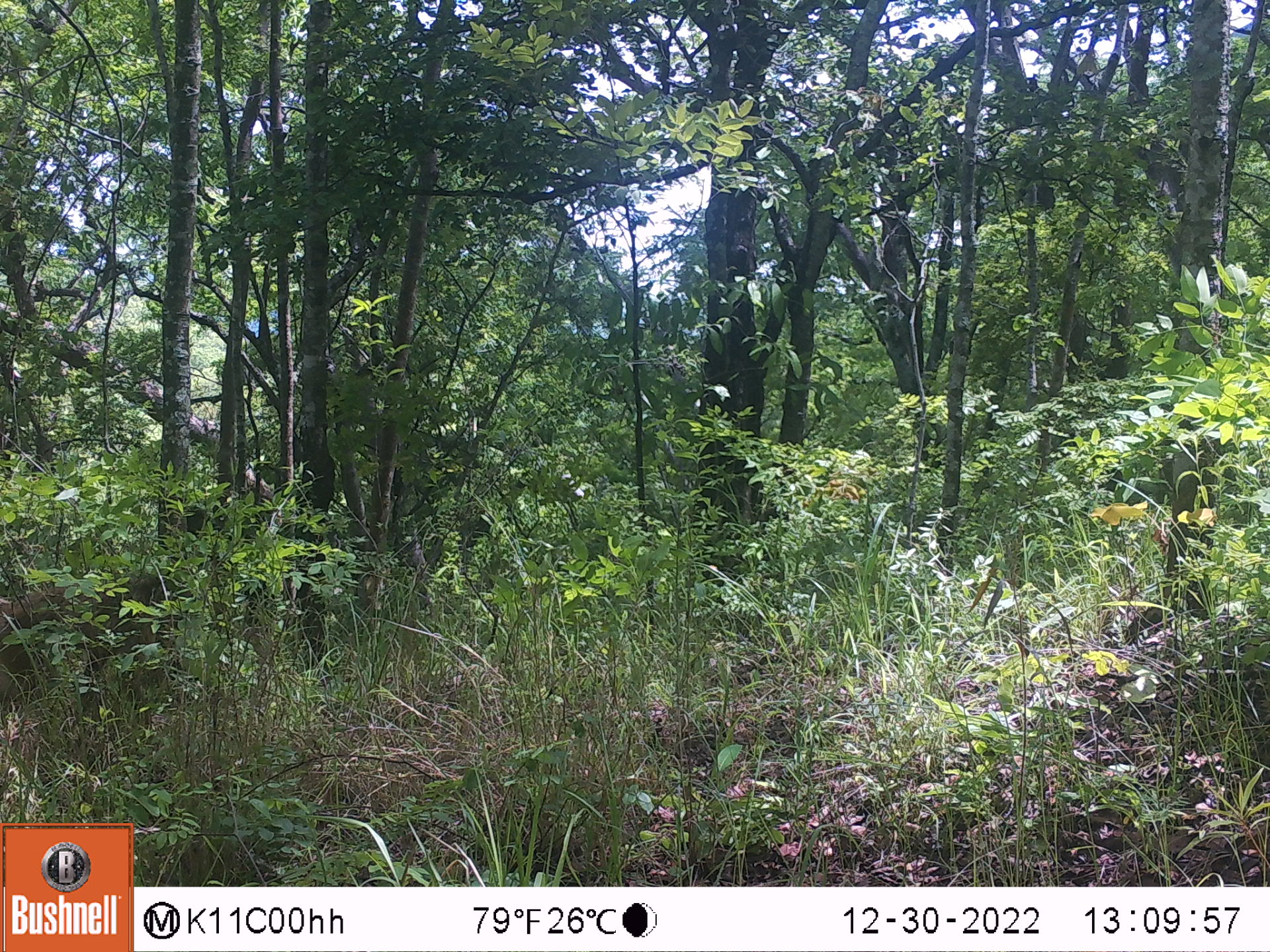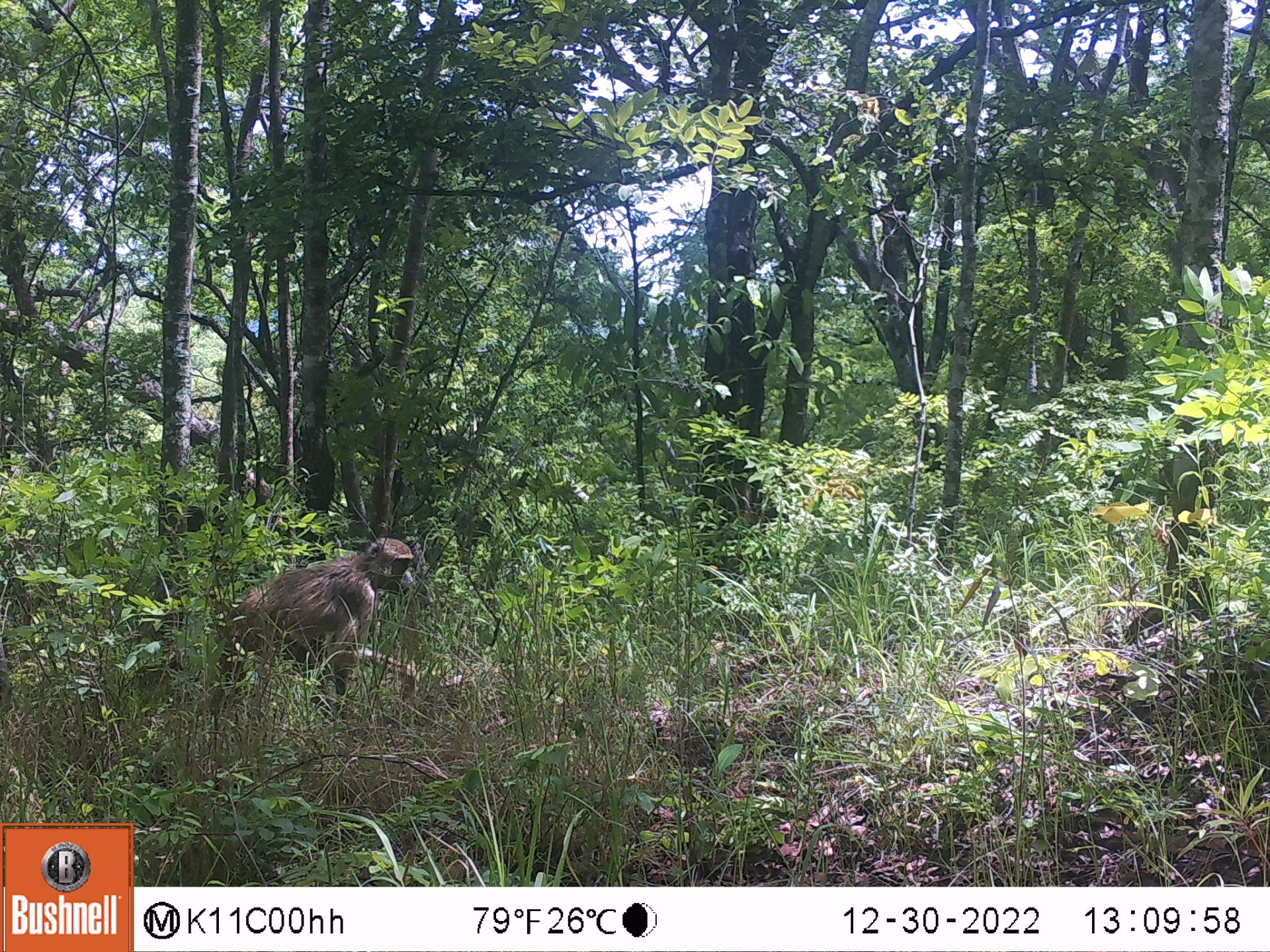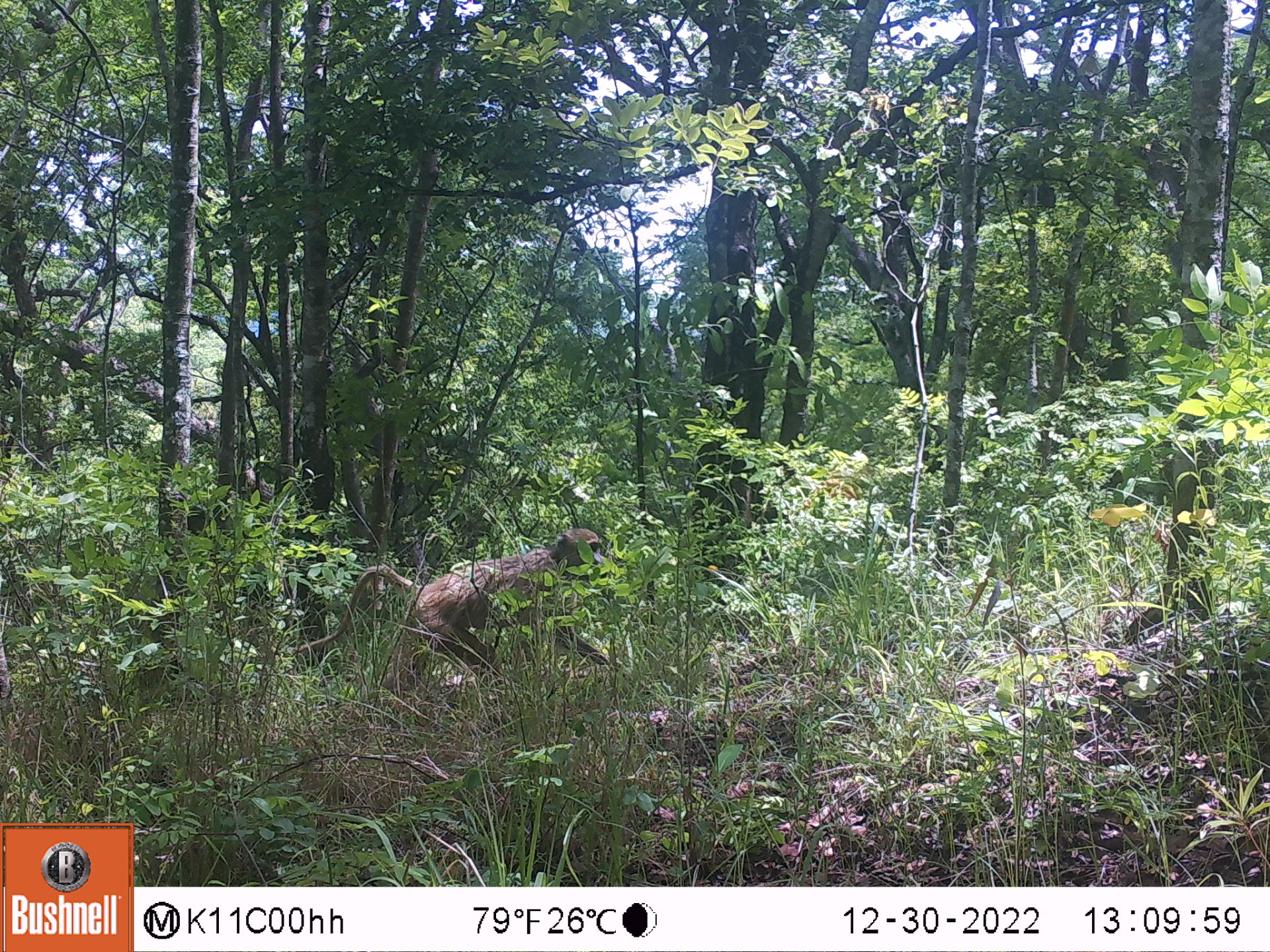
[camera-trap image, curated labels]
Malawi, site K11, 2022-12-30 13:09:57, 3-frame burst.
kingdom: Animalia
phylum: Chordata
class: Mammalia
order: Primates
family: Cercopithecidae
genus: Papio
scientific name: Papio cynocephalus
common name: yellow baboon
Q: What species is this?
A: Yellow baboon (Papio cynocephalus).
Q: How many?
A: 1.